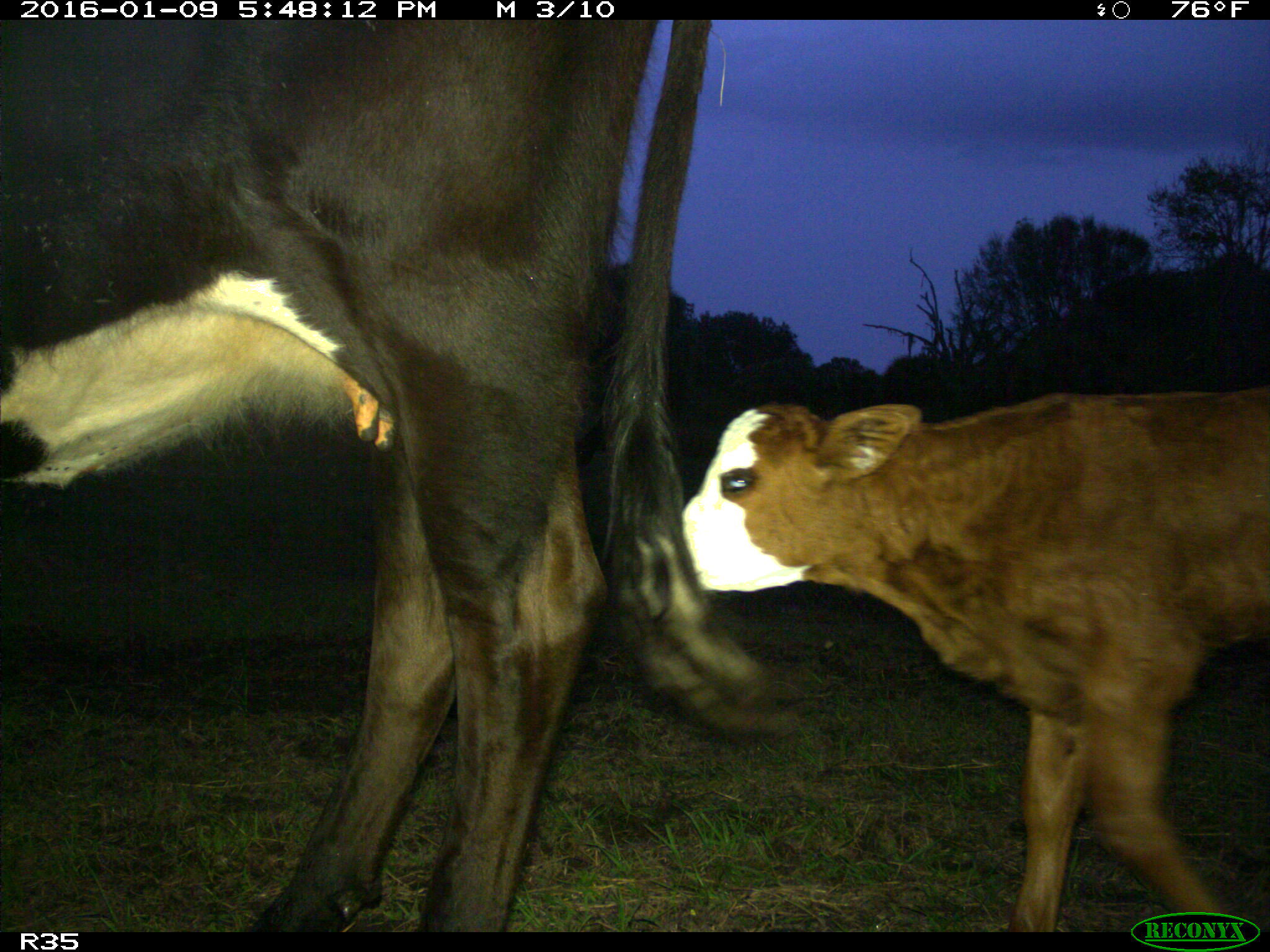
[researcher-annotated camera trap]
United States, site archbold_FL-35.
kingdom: Animalia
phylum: Chordata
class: Mammalia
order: Artiodactyla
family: Bovidae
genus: Bos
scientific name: Bos taurus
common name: domestic cow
Bos taurus (domestic cow).